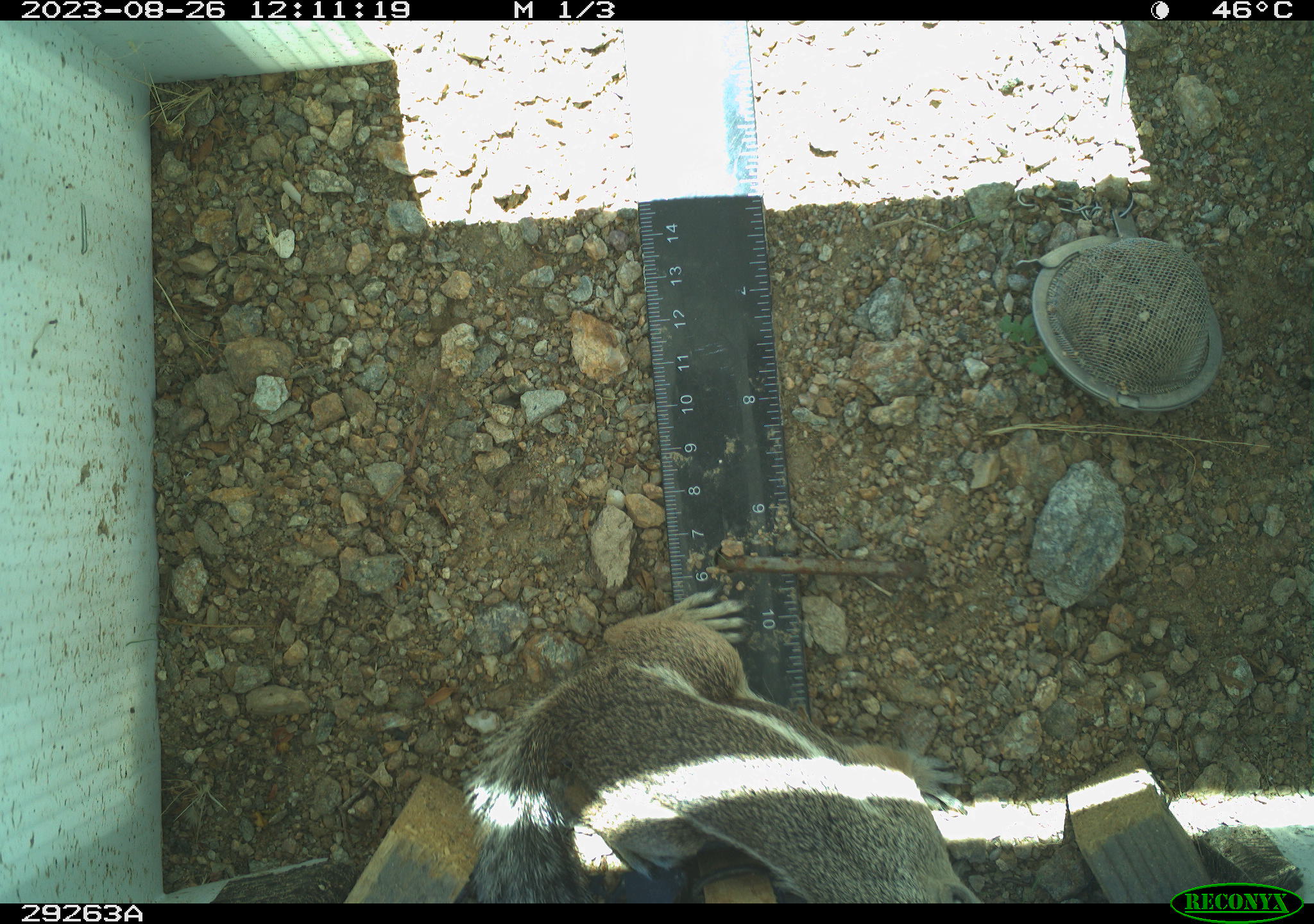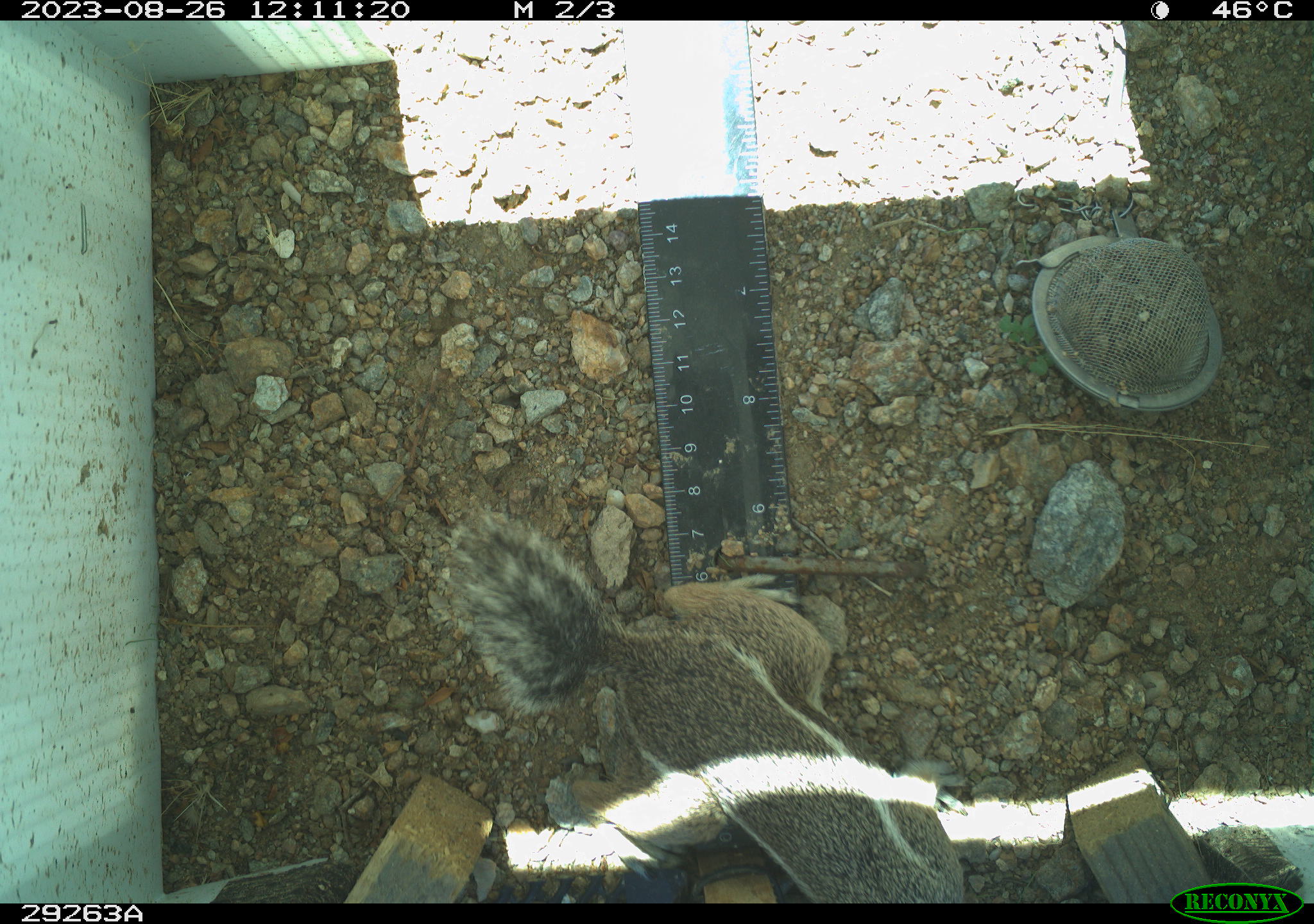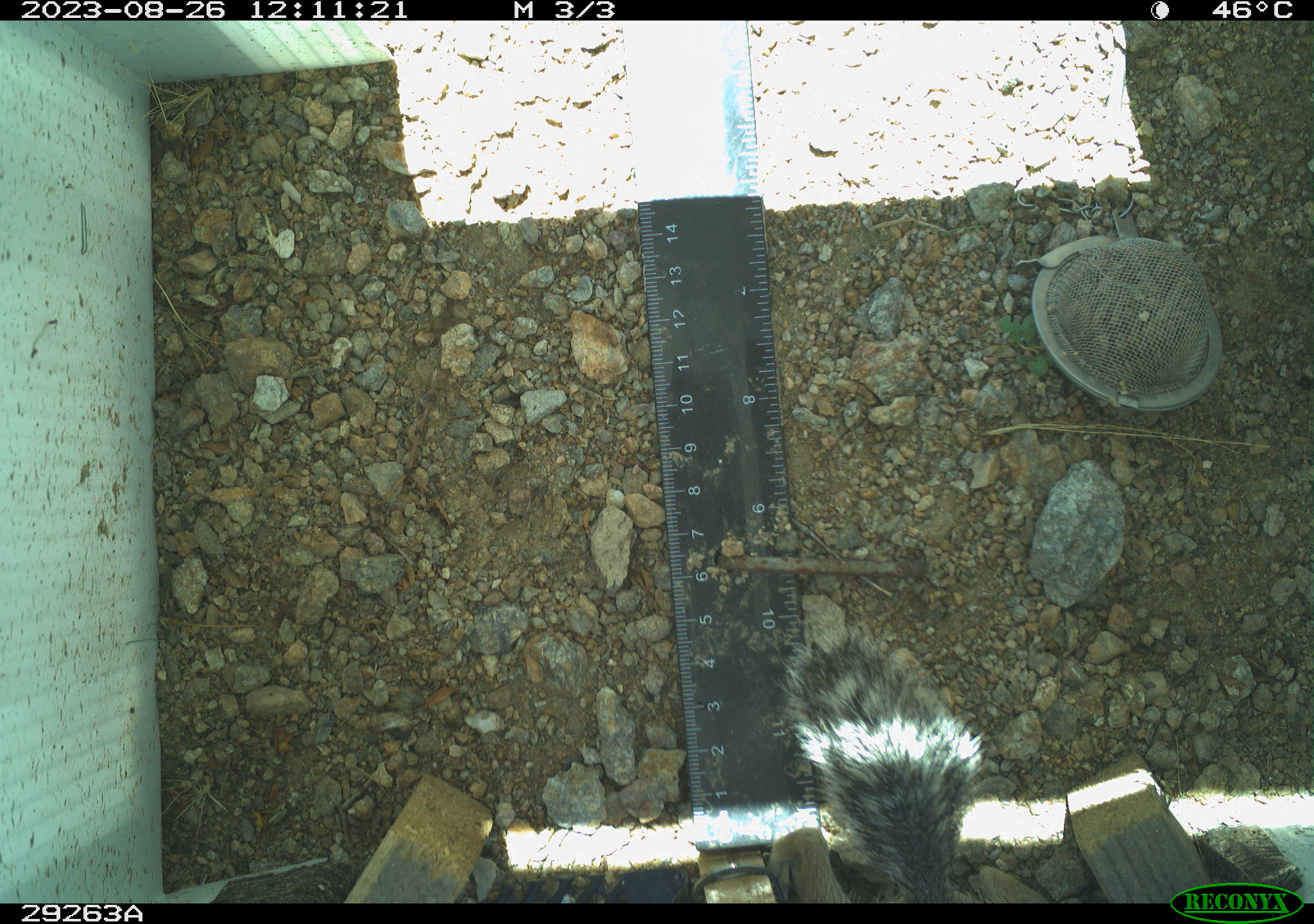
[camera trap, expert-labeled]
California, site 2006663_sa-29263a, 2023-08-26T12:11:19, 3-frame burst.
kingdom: Animalia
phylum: Chordata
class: Mammalia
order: Rodentia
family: Sciuridae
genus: Ammospermophilus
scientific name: Ammospermophilus leucurus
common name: white-tailed antelope squirrel